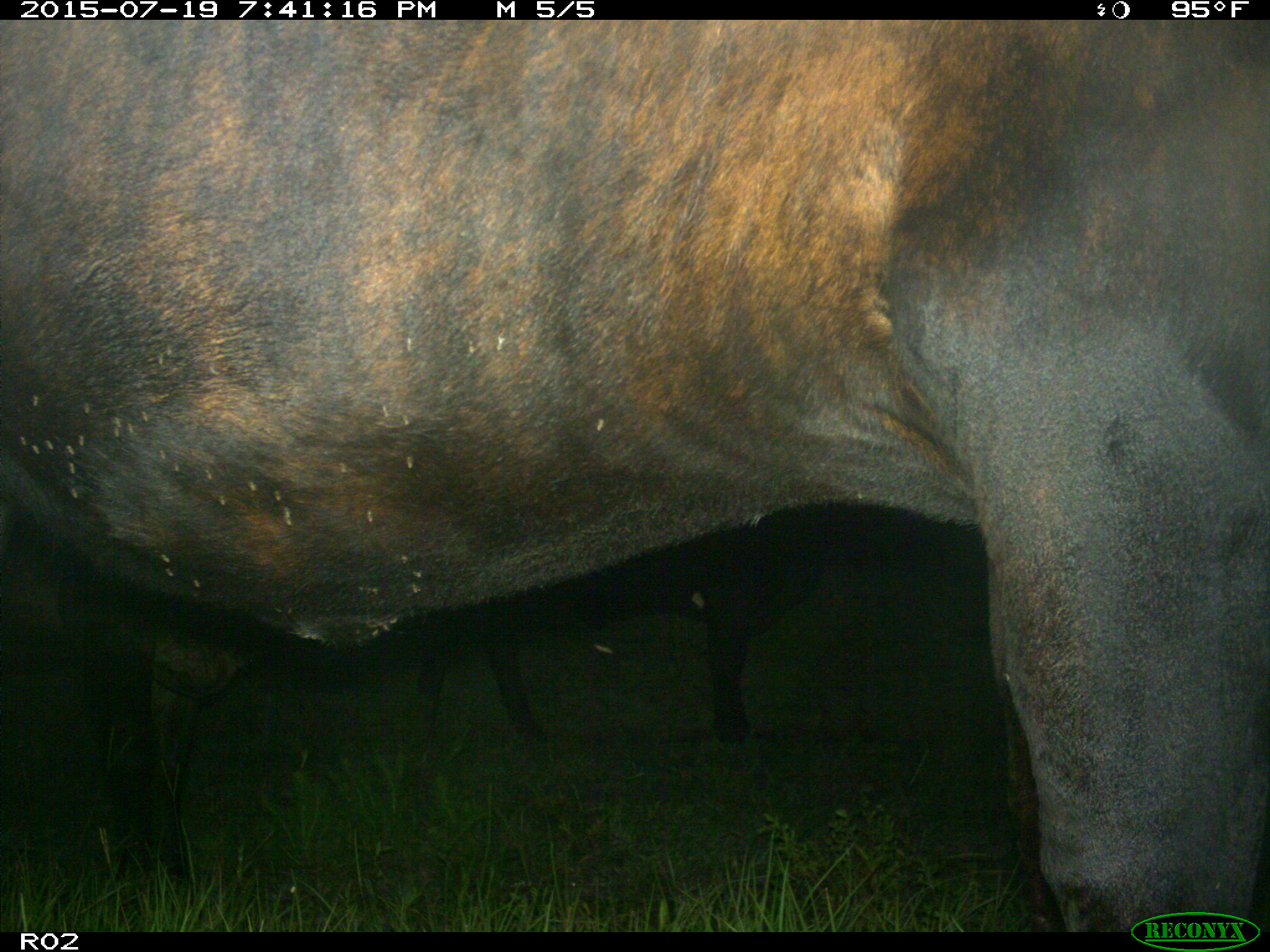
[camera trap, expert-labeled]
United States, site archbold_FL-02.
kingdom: Animalia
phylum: Chordata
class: Mammalia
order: Artiodactyla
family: Bovidae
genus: Bos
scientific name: Bos taurus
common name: domestic cow